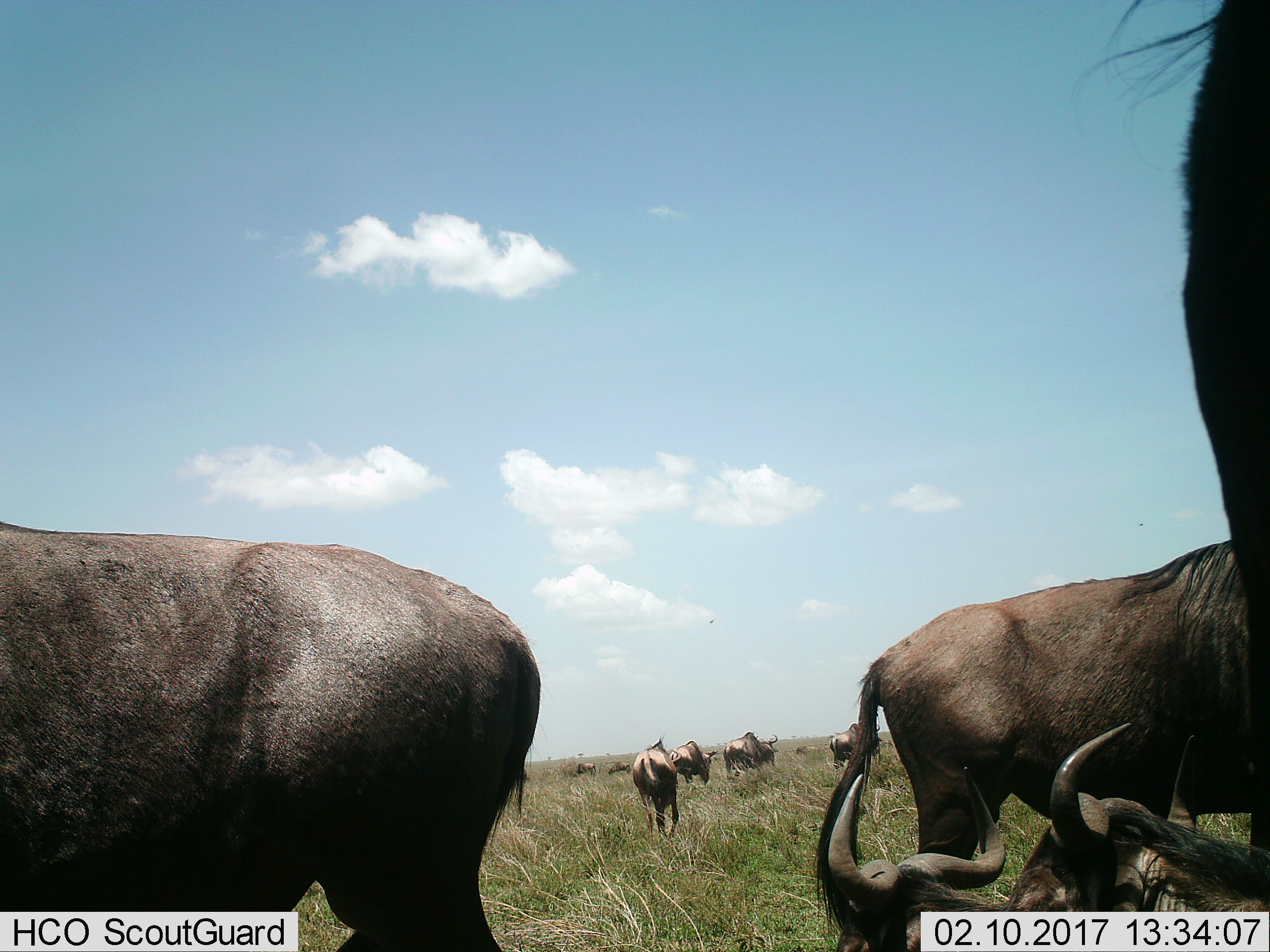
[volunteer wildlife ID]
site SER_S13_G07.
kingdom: Animalia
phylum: Chordata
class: Mammalia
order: Artiodactyla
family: Bovidae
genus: Connochaetes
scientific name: Connochaetes taurinus taurinus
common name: blue wildebeest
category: wildebeestblue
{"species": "wildebeestblue (blue wildebeest) (Connochaetes taurinus taurinus)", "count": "11-50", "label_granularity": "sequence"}